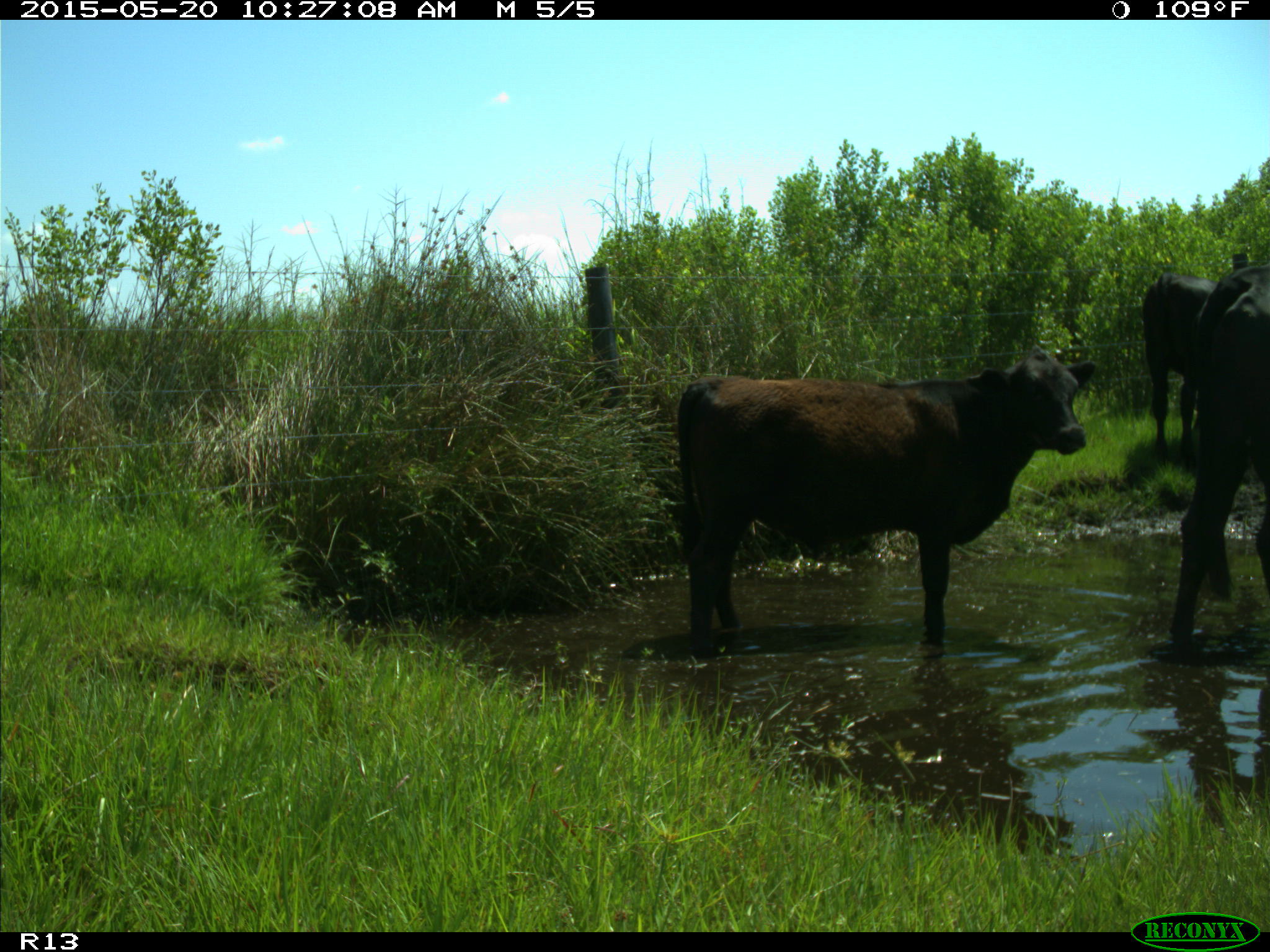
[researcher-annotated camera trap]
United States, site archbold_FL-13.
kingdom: Animalia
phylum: Chordata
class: Mammalia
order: Artiodactyla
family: Bovidae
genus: Bos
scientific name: Bos taurus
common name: domestic cow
Bos taurus (domestic cow).